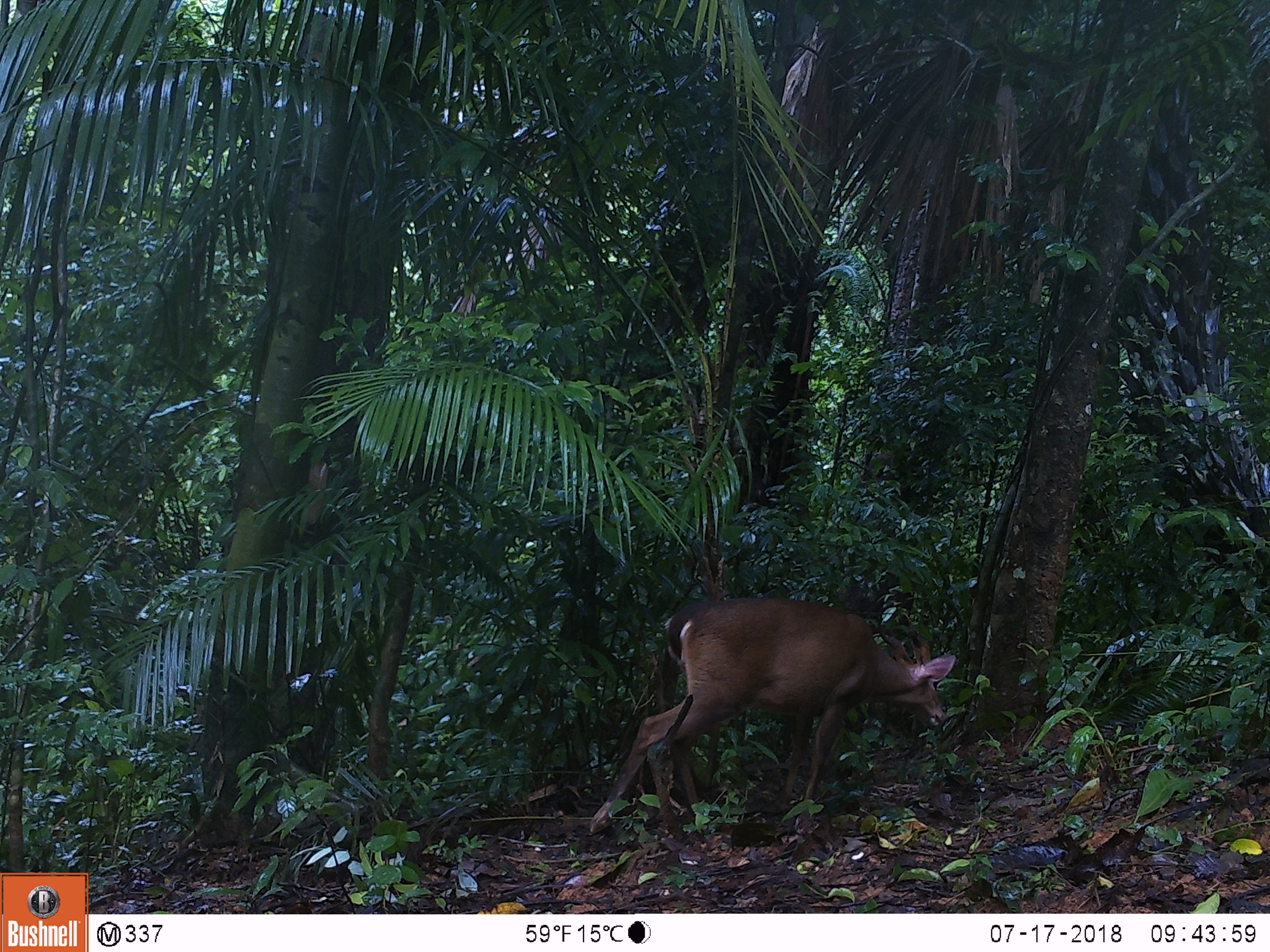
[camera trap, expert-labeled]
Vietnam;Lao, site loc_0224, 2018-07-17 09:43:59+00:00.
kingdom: Animalia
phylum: Chordata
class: Mammalia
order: Artiodactyla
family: Cervidae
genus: Muntiacus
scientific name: Muntiacus vuquangensis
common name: large-antlered muntjac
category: large antlered muntjac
Large antlered muntjac (large-antlered muntjac) (Muntiacus vuquangensis). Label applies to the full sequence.